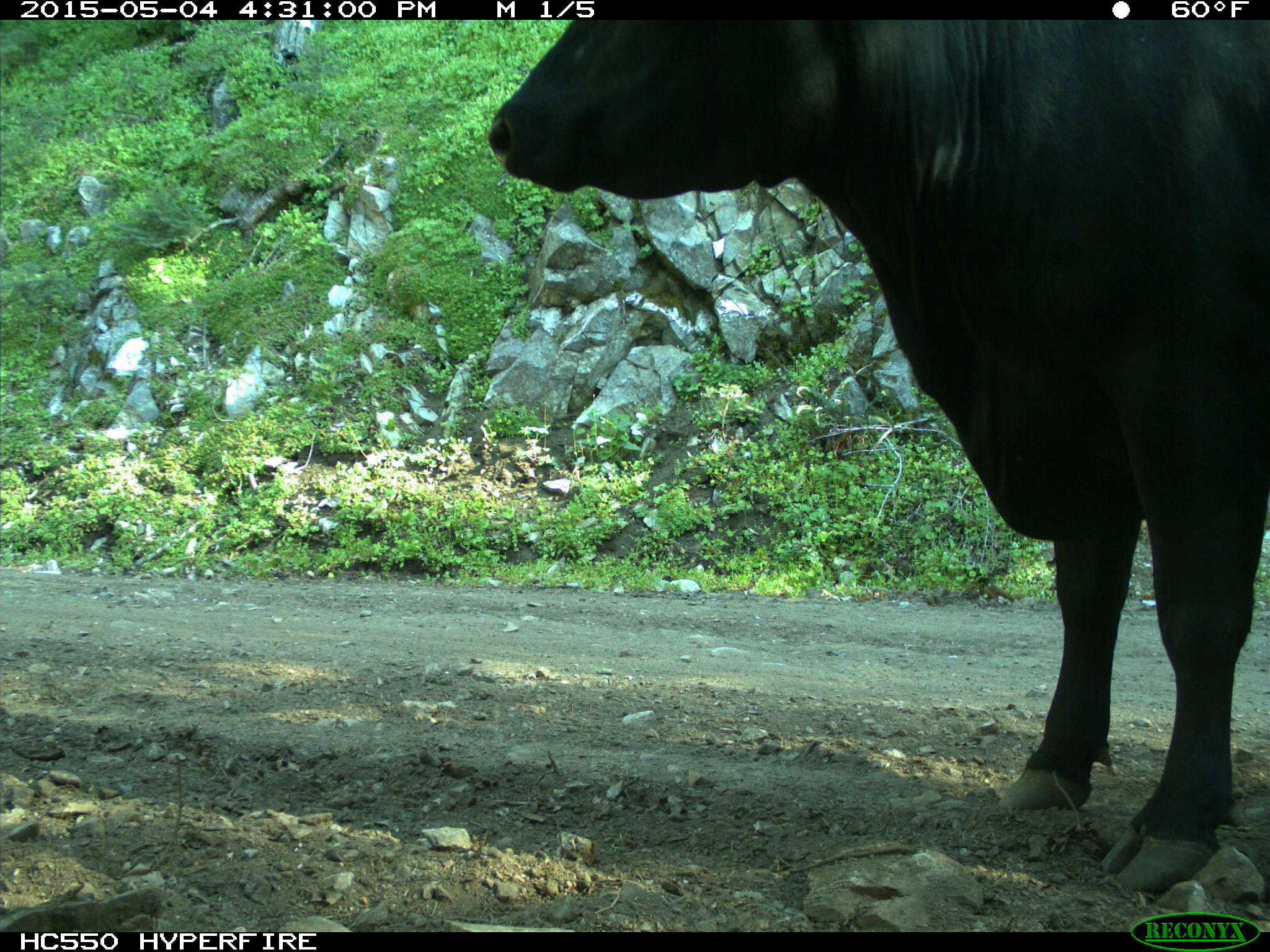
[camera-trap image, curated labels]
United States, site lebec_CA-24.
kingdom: Animalia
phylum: Chordata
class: Mammalia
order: Artiodactyla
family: Bovidae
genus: Bos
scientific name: Bos taurus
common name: domestic cow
Bos taurus (domestic cow).